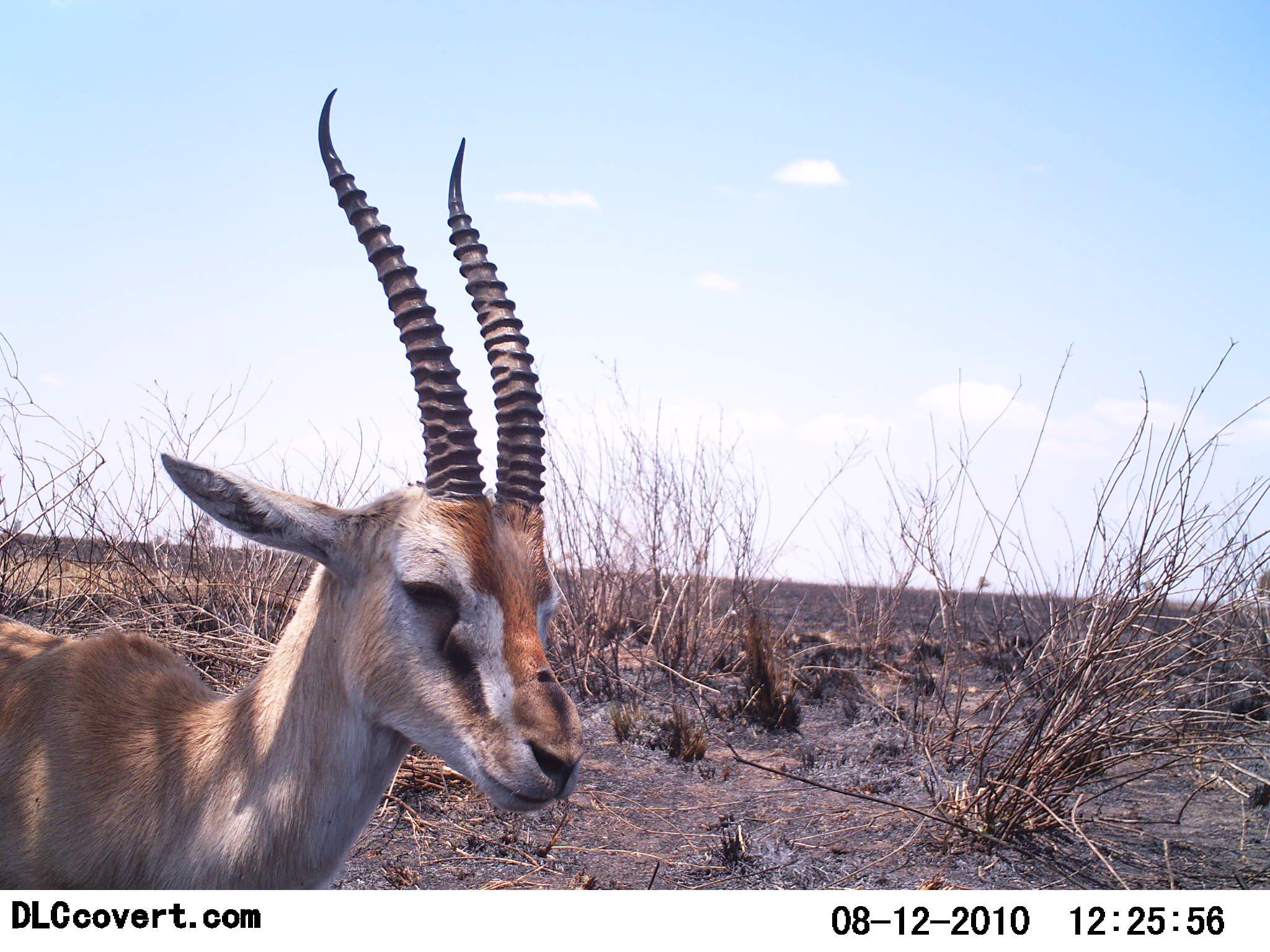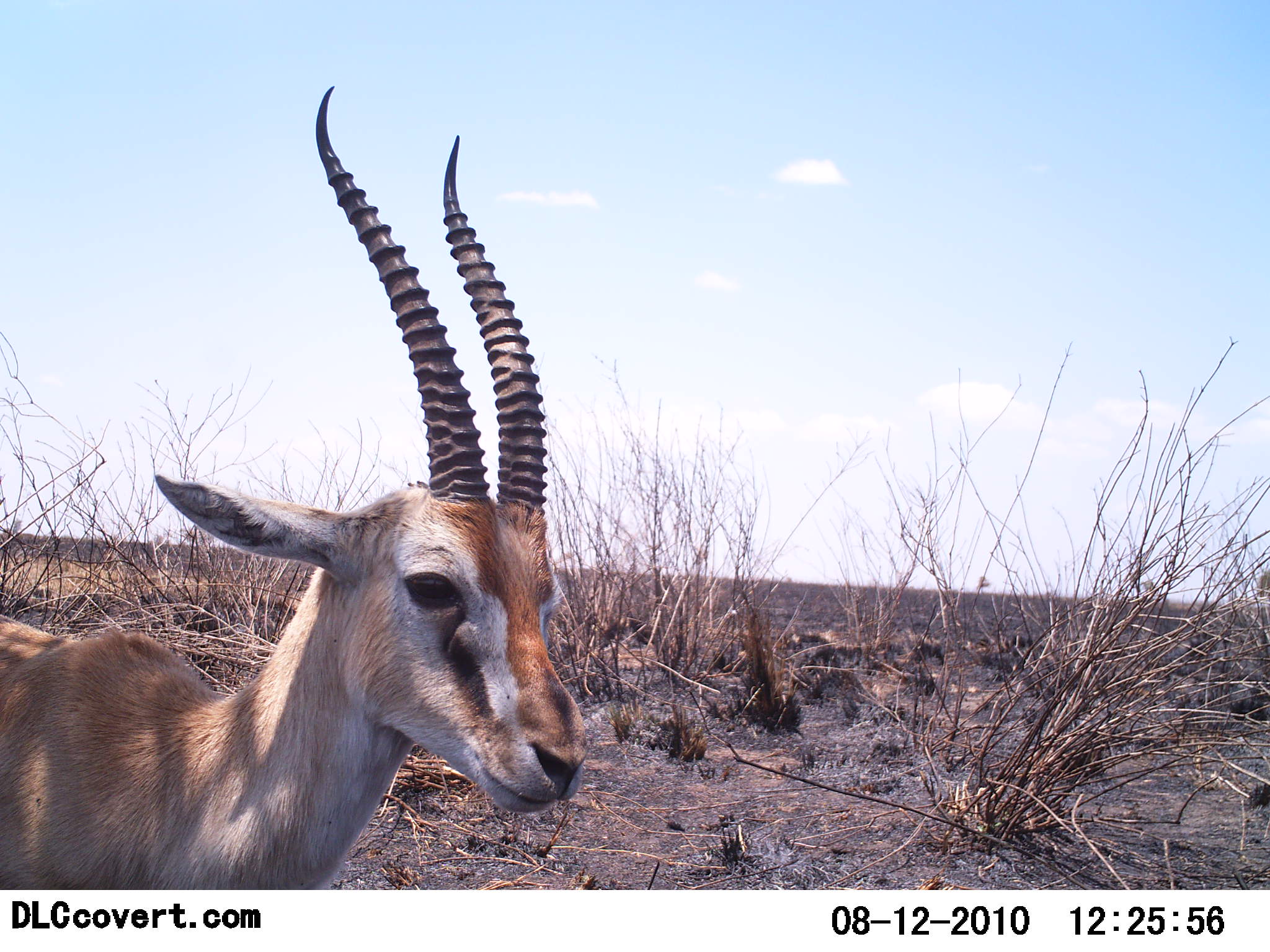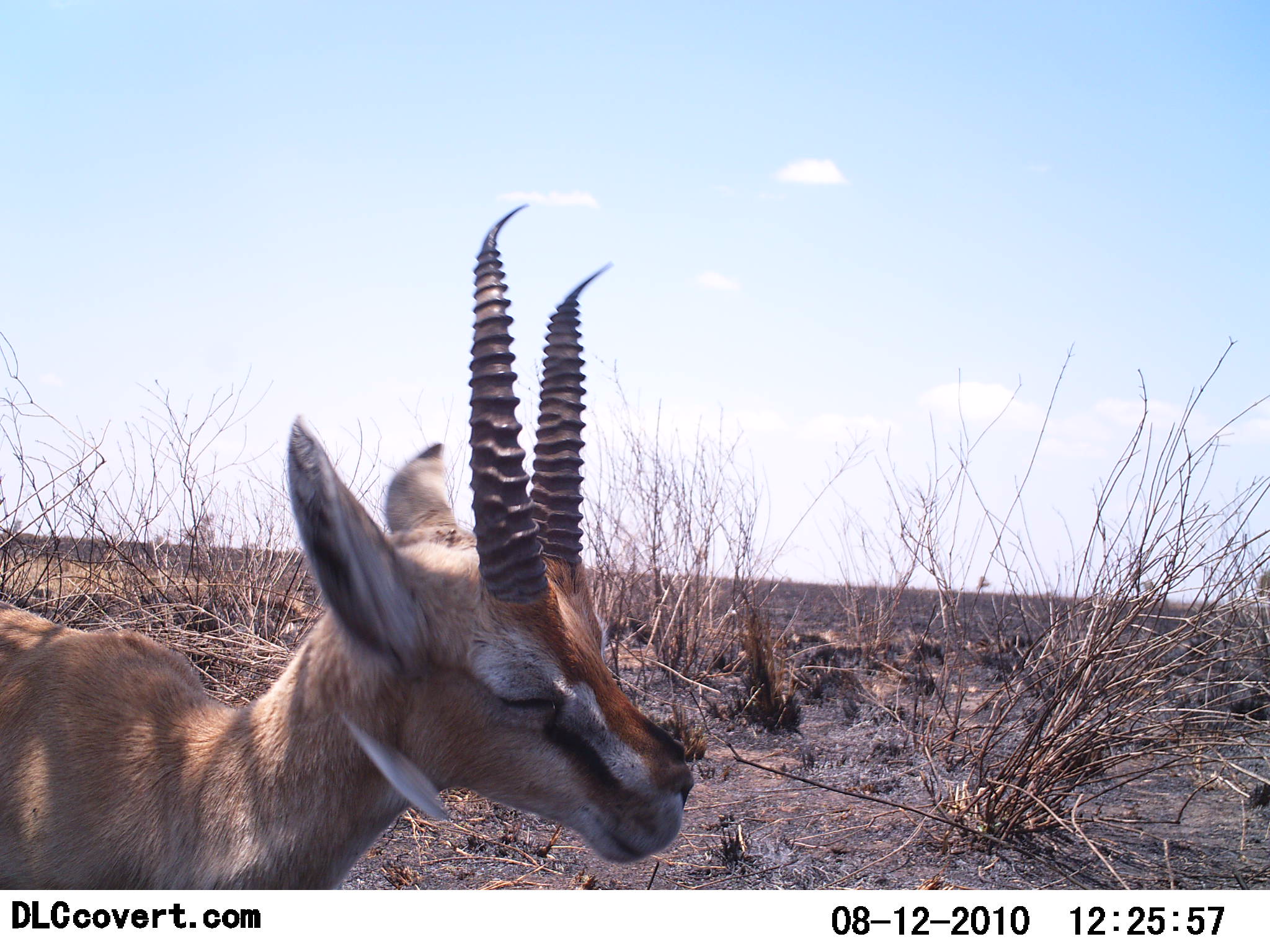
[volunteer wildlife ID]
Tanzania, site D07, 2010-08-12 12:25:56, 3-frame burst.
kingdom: Animalia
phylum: Chordata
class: Mammalia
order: Artiodactyla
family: Bovidae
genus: Eudorcas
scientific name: Eudorcas thomsonii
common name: thomson's gazelle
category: gazellethomsons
Gazellethomsons (thomson's gazelle) (Eudorcas thomsonii), count 1. Behavior (volunteer vote fractions): standing 85%, resting 0%, moving 15%, interacting 0%. Young present (vote fraction): 0%. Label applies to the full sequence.